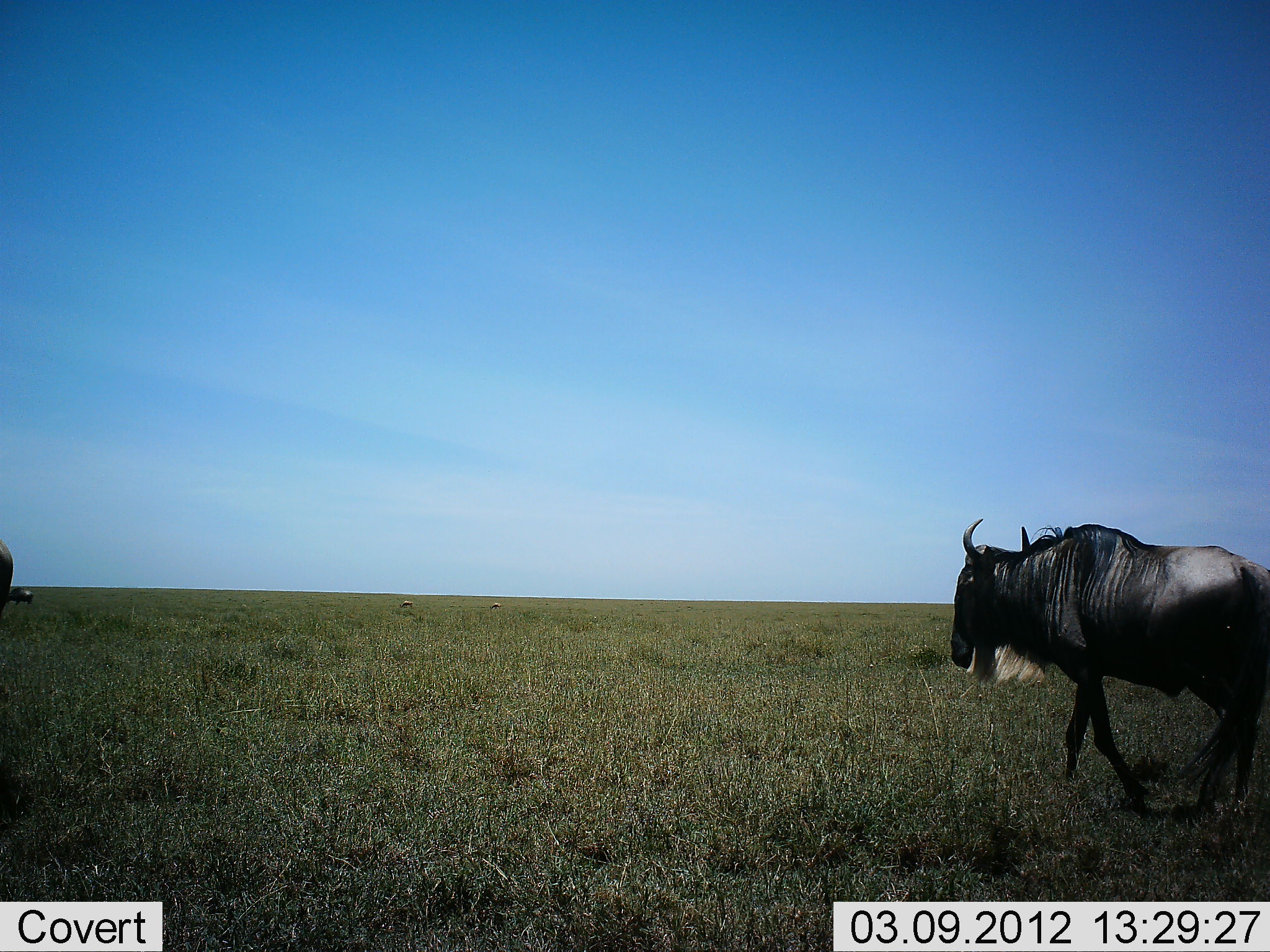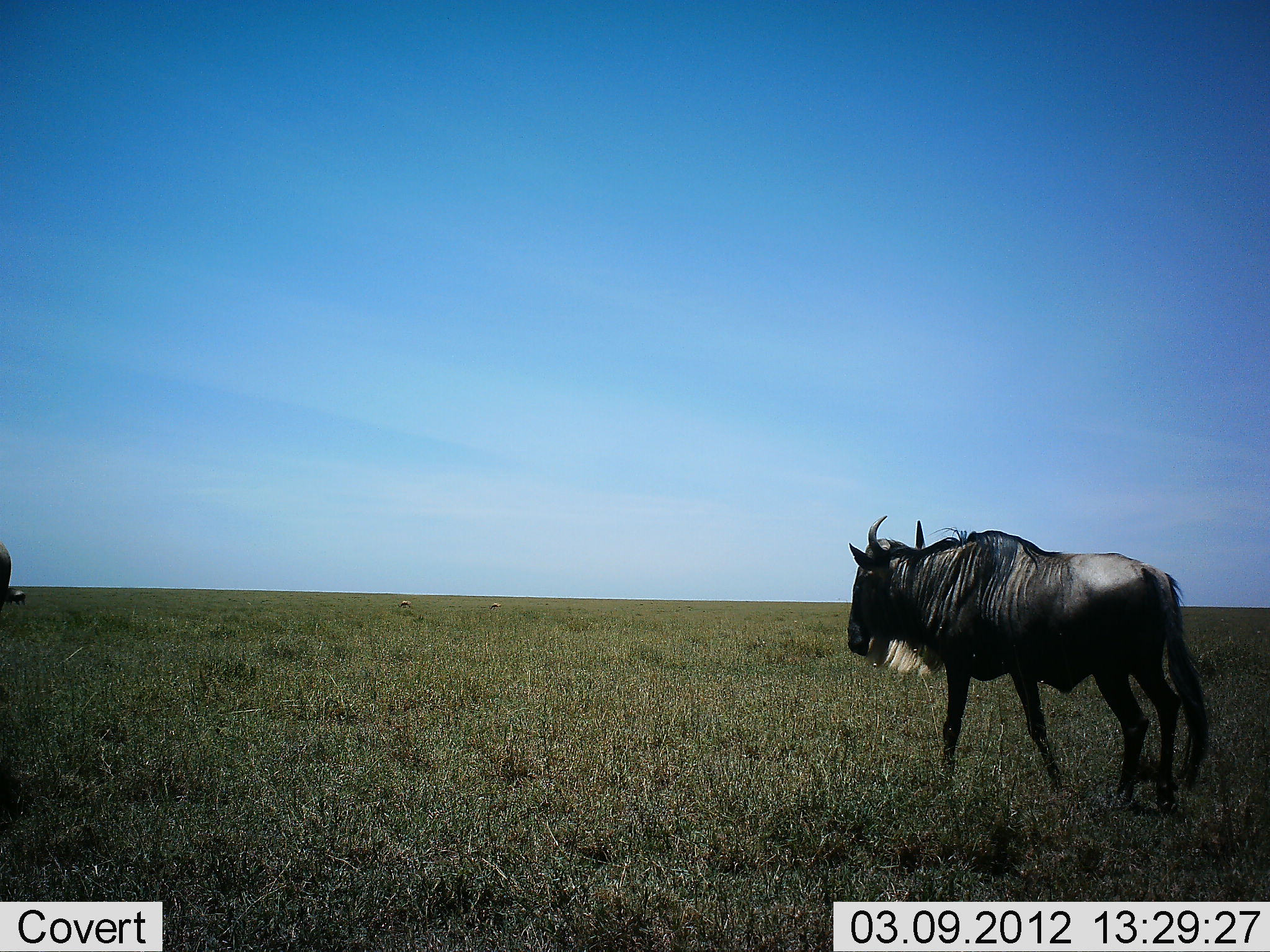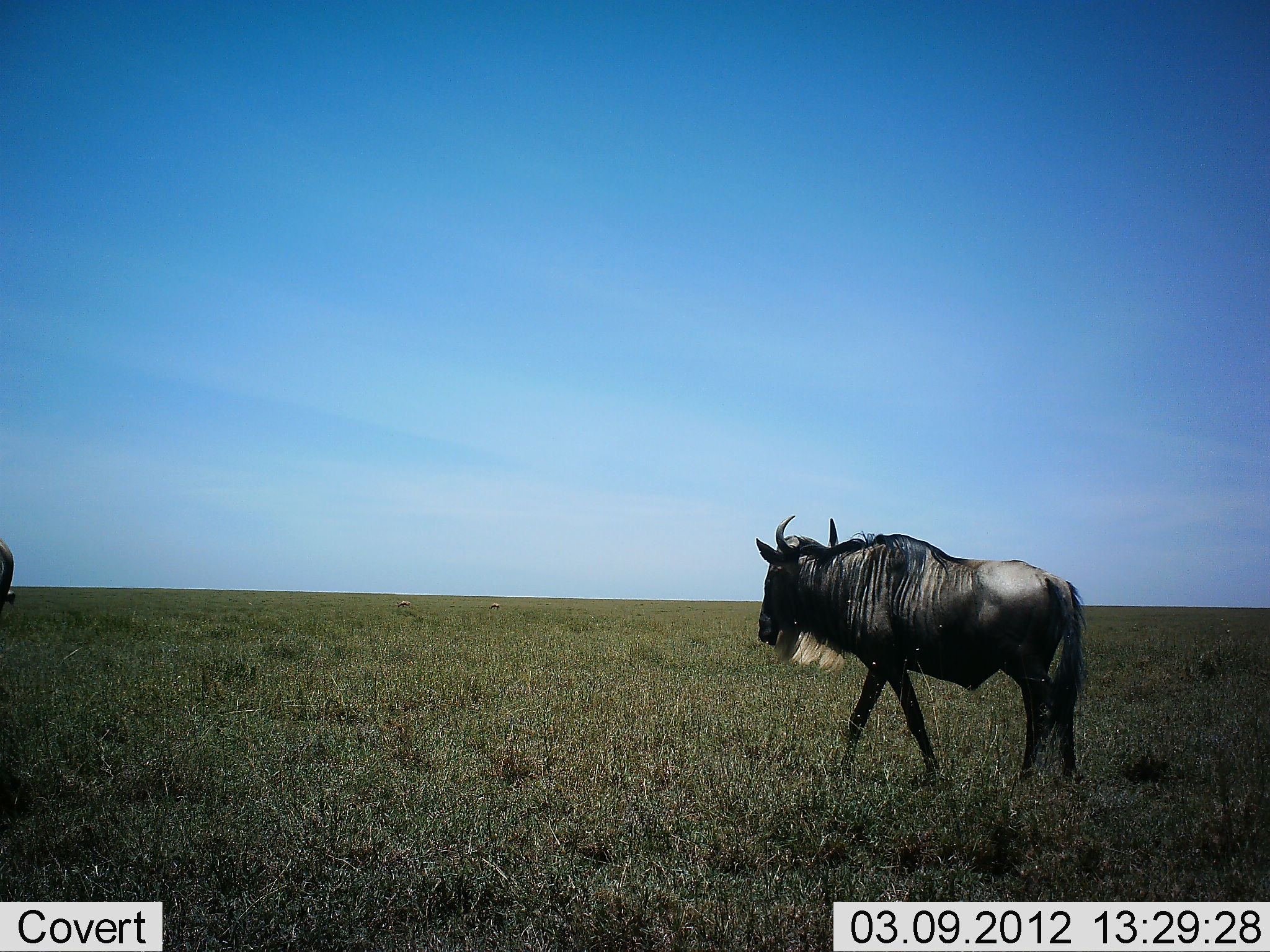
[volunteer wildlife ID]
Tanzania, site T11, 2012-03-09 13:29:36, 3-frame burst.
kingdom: Animalia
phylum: Chordata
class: Mammalia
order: Artiodactyla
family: Bovidae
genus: Connochaetes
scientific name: Connochaetes taurinus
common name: blue wildebeest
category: wildebeest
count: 2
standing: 22%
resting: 0%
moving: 96%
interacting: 0%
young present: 4%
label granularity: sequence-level